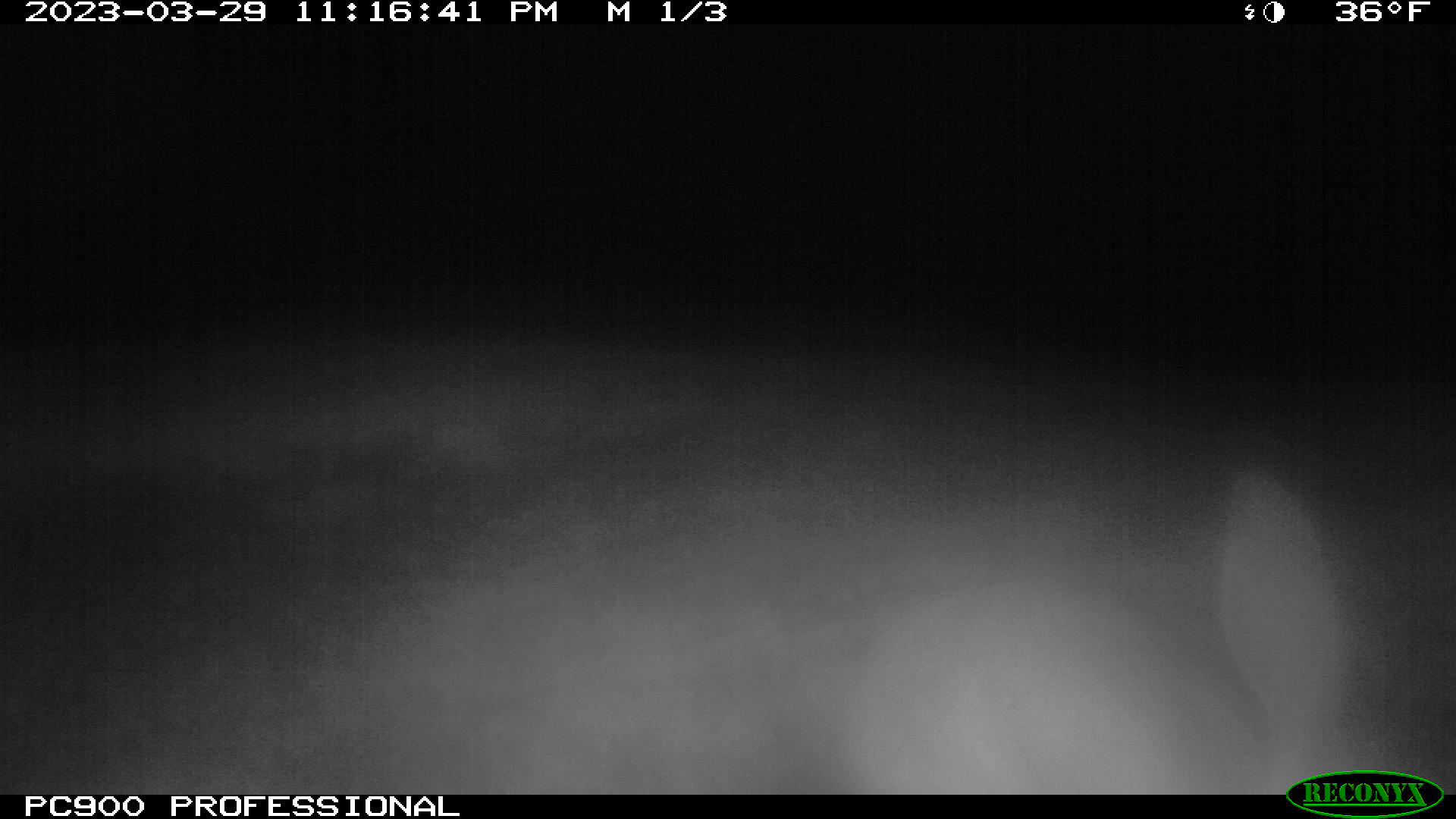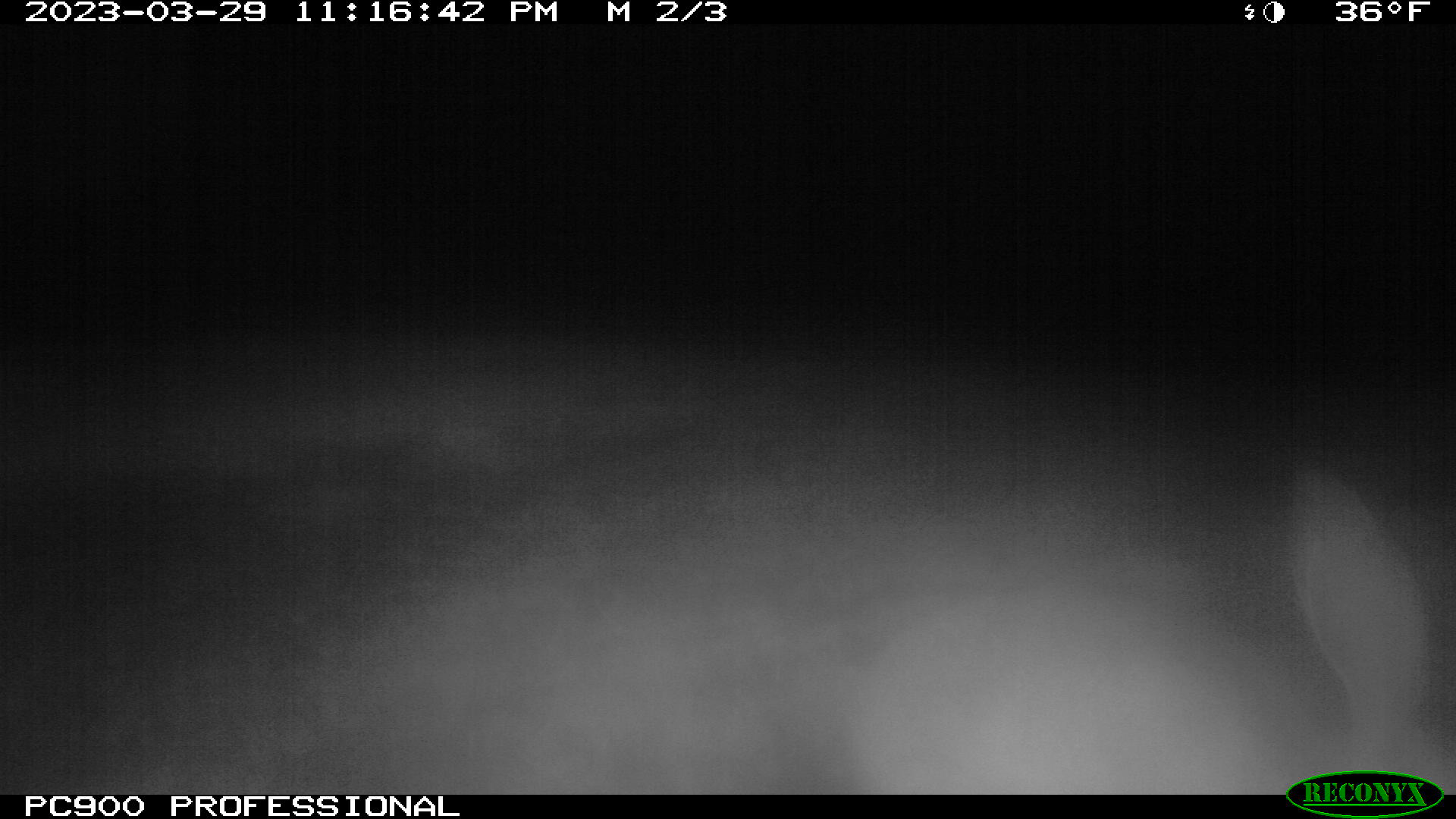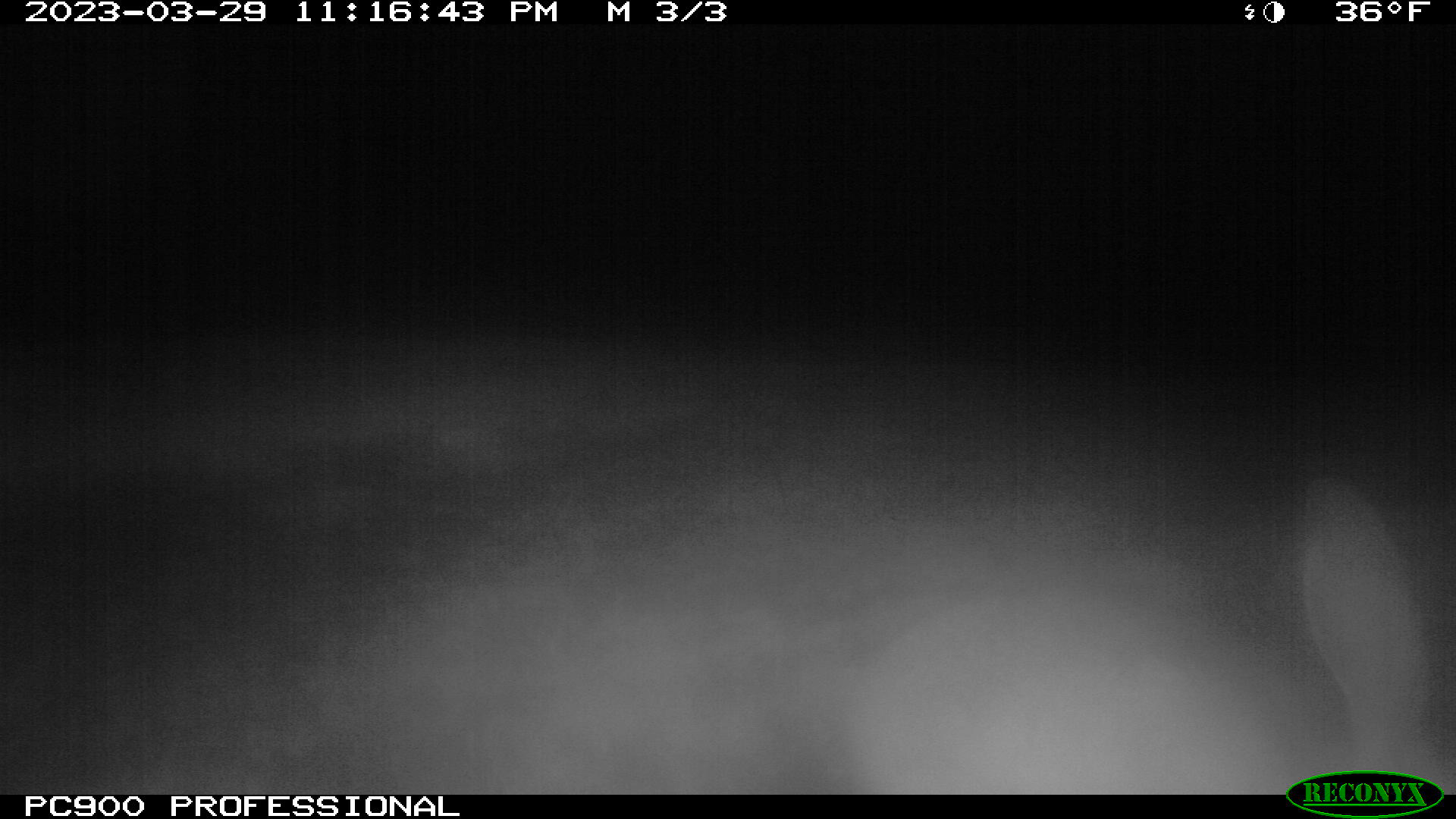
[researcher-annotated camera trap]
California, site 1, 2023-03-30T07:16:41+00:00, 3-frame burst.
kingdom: Animalia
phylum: Chordata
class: Mammalia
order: Lagomorpha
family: Leporidae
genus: Lepus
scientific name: Lepus californicus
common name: black-tailed jackrabbit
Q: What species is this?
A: Black-tailed jackrabbit (Lepus californicus).